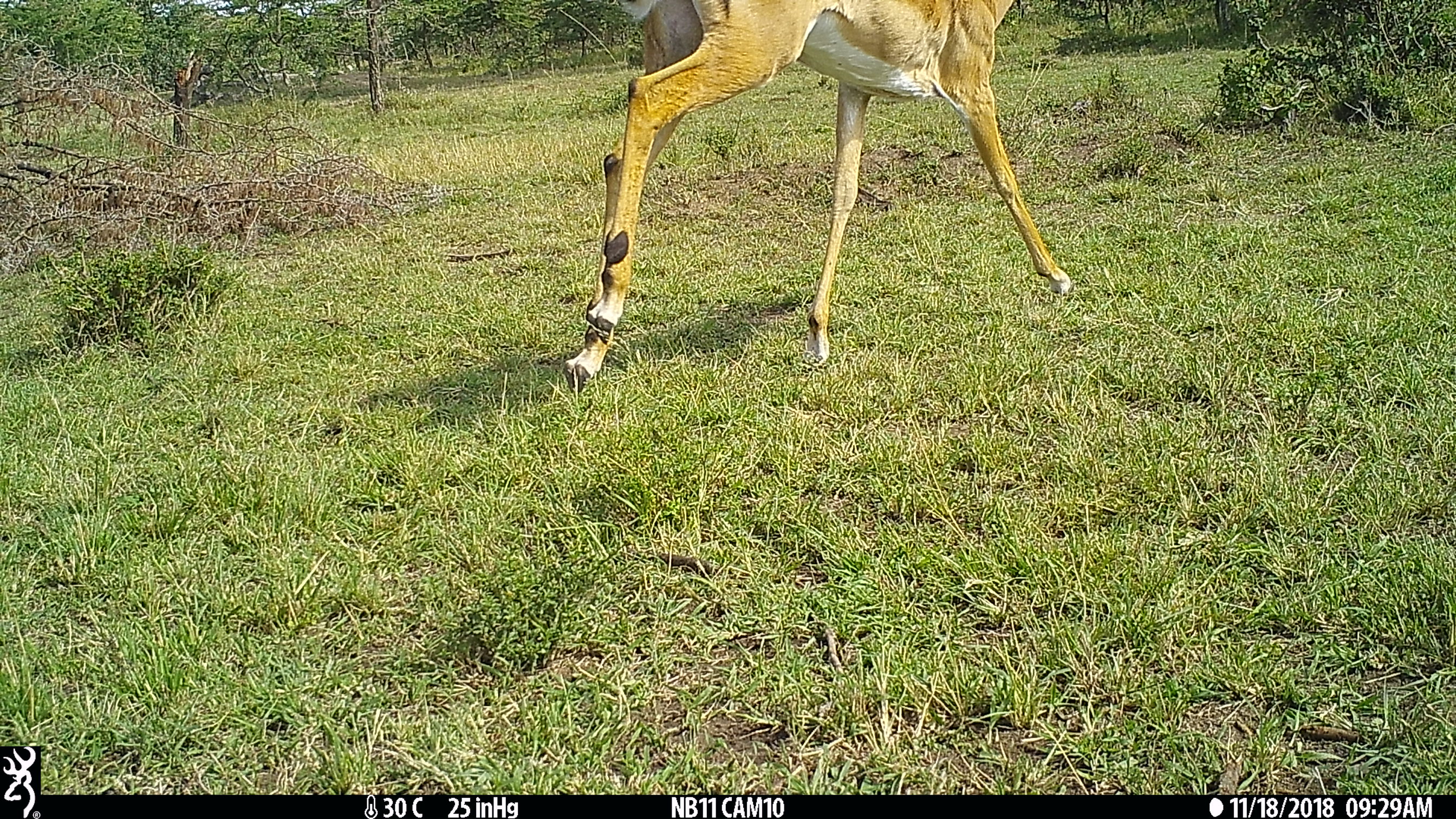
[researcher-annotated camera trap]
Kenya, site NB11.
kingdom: Animalia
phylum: Chordata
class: Mammalia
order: Artiodactyla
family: Bovidae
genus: Aepyceros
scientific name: Aepyceros melampus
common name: impala